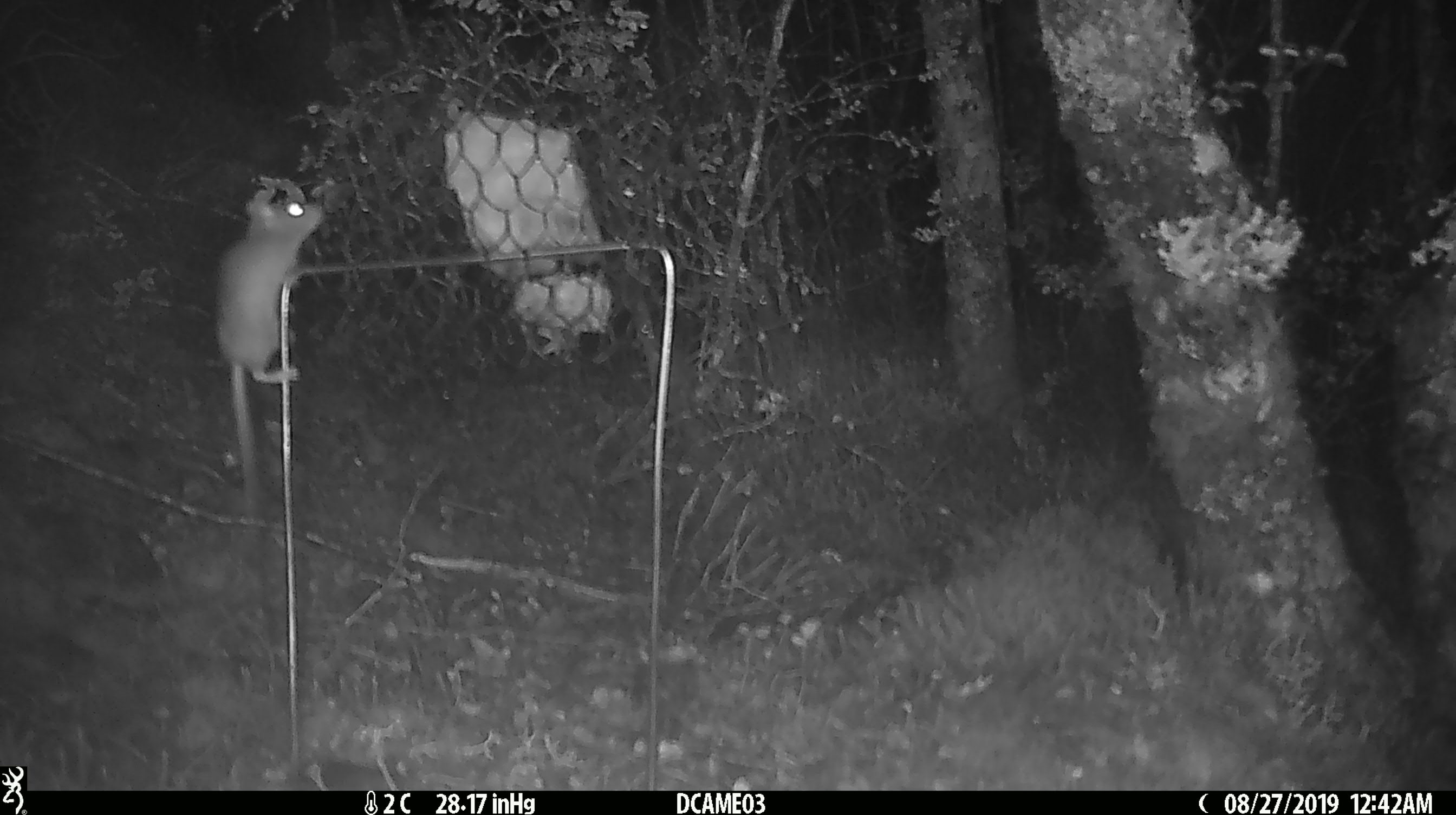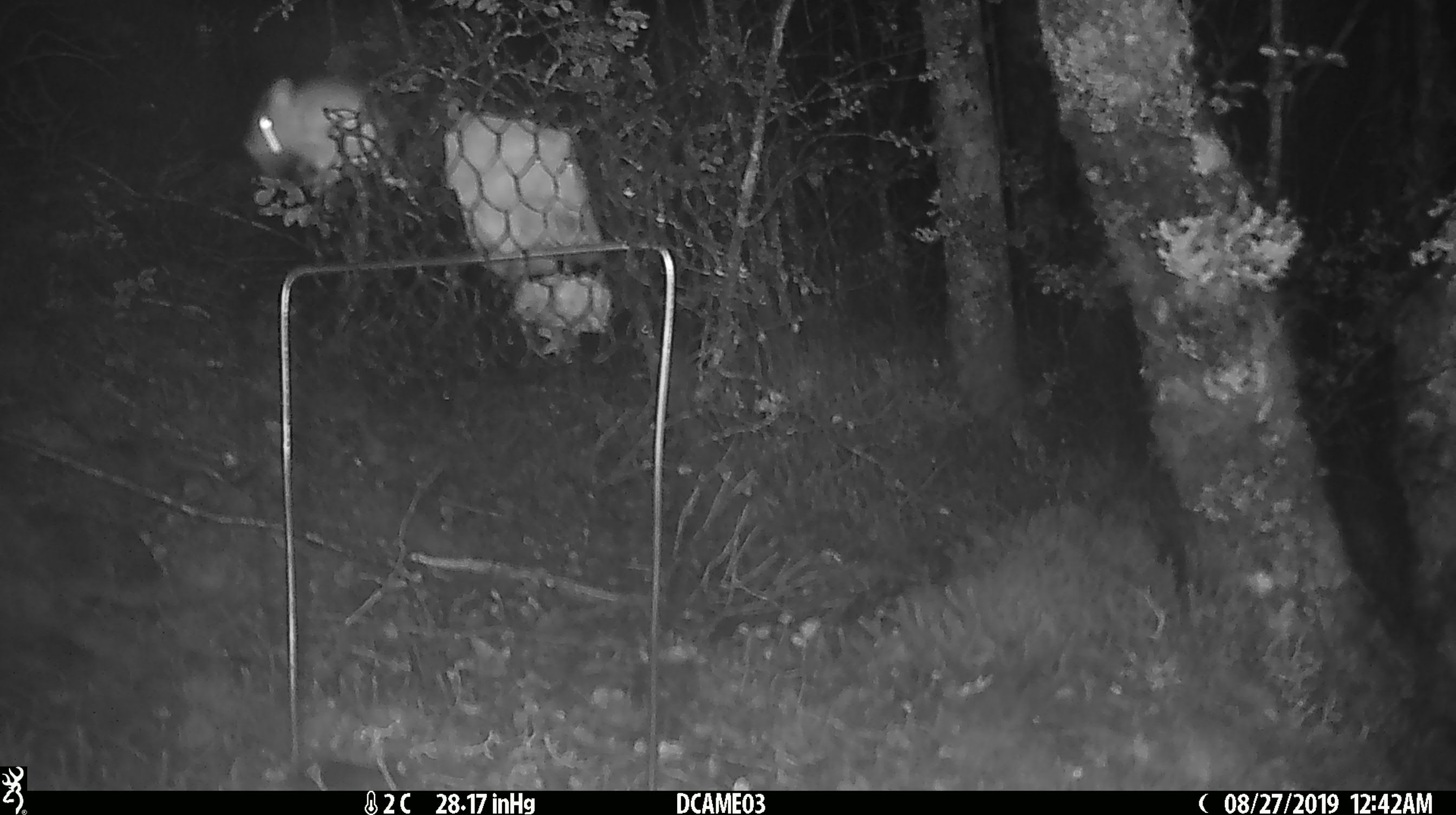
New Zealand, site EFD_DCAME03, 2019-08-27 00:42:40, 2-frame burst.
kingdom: Animalia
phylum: Chordata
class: Mammalia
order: Rodentia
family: Muridae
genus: Mus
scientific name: Mus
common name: mouse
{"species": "mouse (Mus)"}